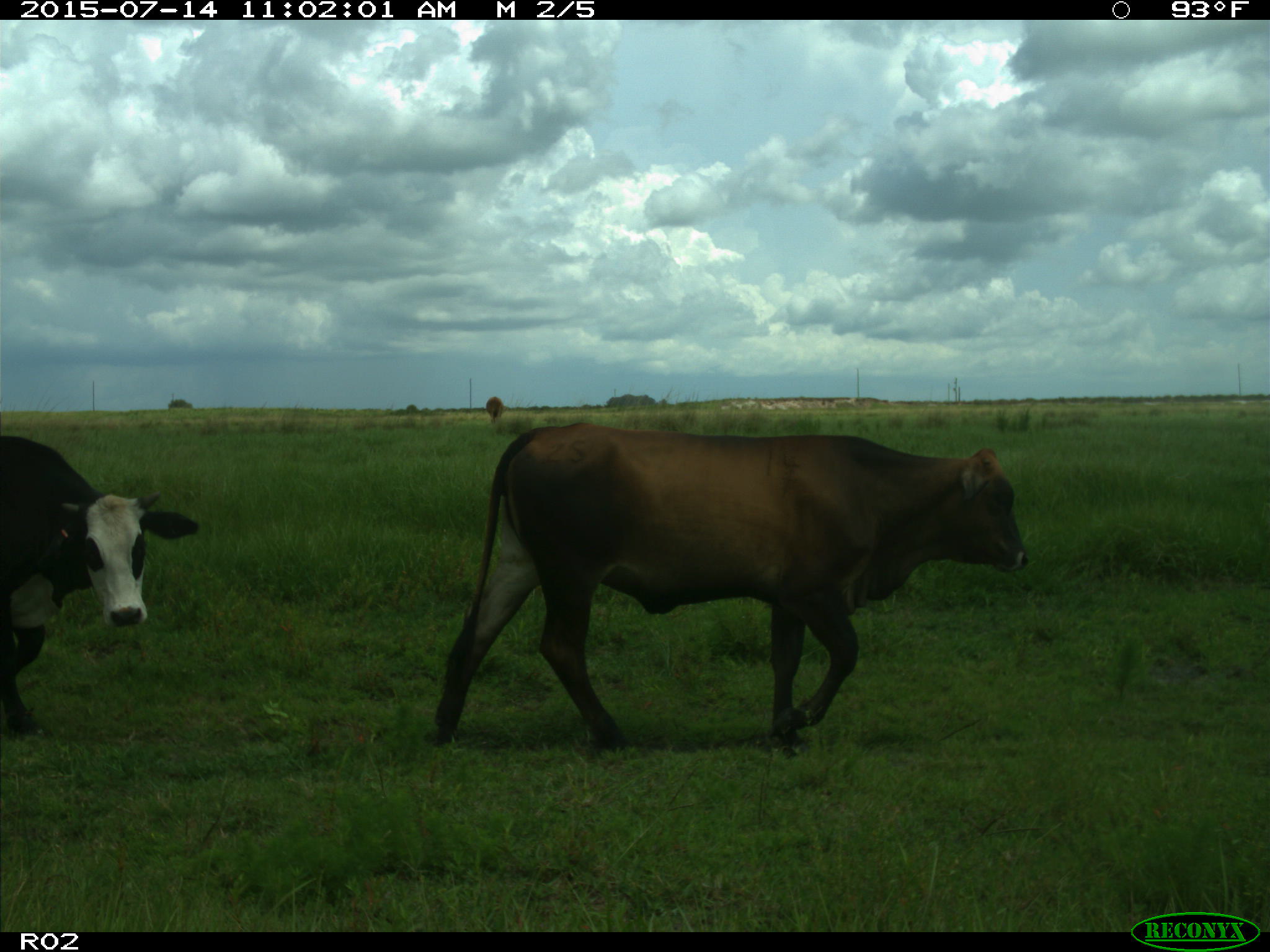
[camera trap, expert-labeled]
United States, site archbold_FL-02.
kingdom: Animalia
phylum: Chordata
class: Mammalia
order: Artiodactyla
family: Bovidae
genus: Bos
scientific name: Bos taurus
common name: domestic cow